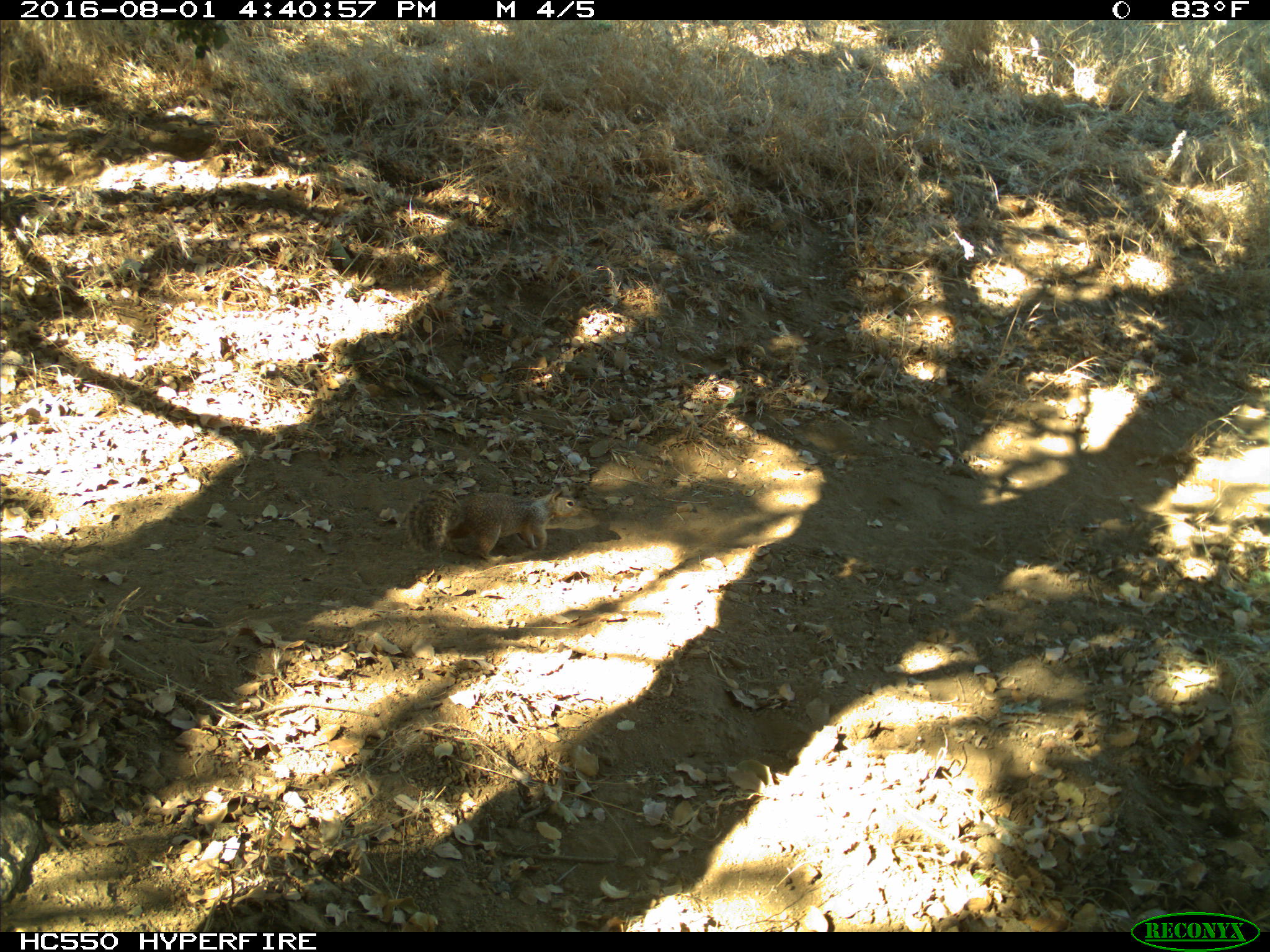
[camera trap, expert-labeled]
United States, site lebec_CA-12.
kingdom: Animalia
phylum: Chordata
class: Mammalia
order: Rodentia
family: Sciuridae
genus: Otospermophilus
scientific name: Otospermophilus beecheyi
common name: california ground squirrel